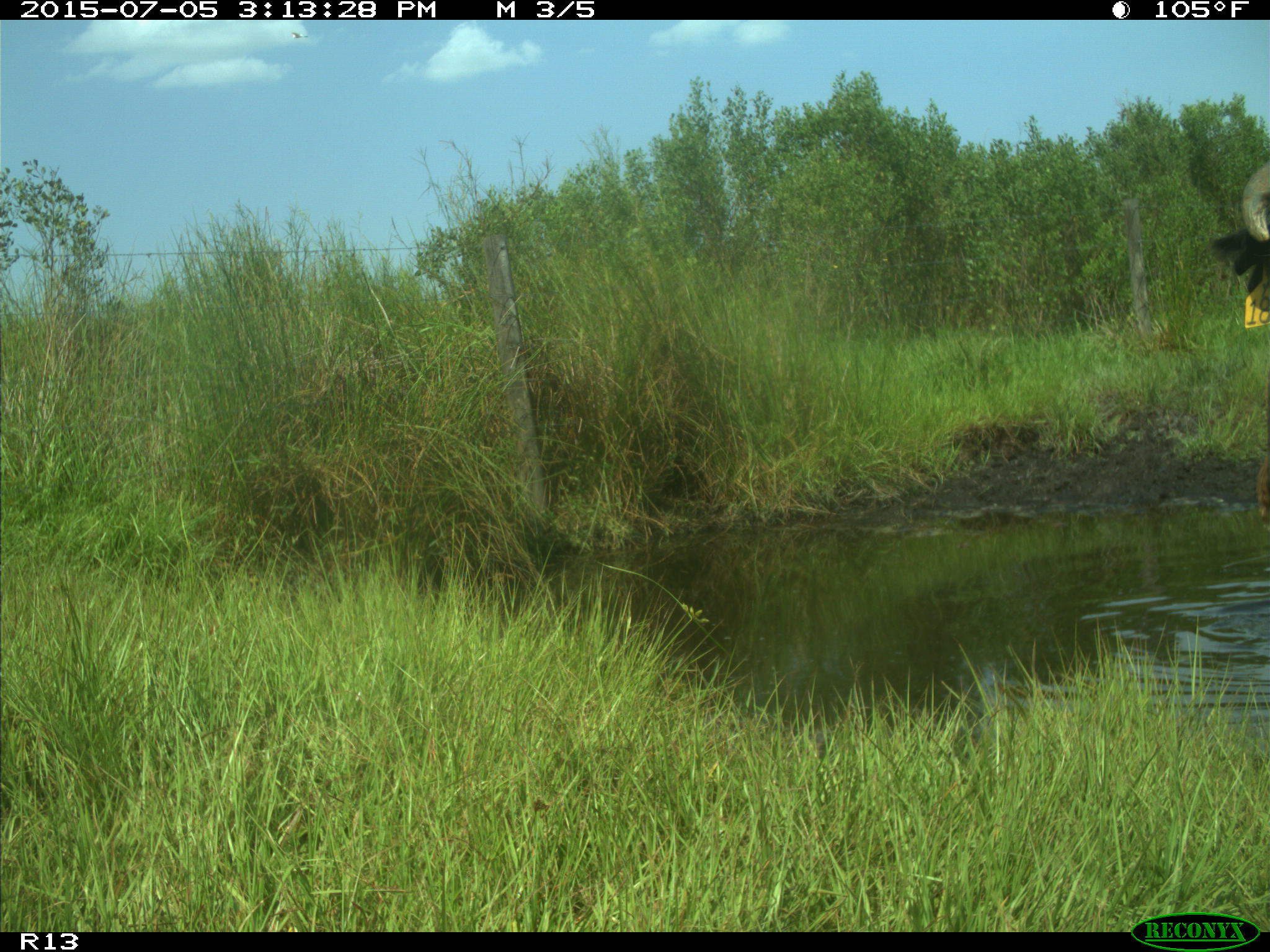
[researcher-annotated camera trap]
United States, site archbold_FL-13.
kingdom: Animalia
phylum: Chordata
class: Mammalia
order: Artiodactyla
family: Bovidae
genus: Bos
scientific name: Bos taurus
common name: domestic cow